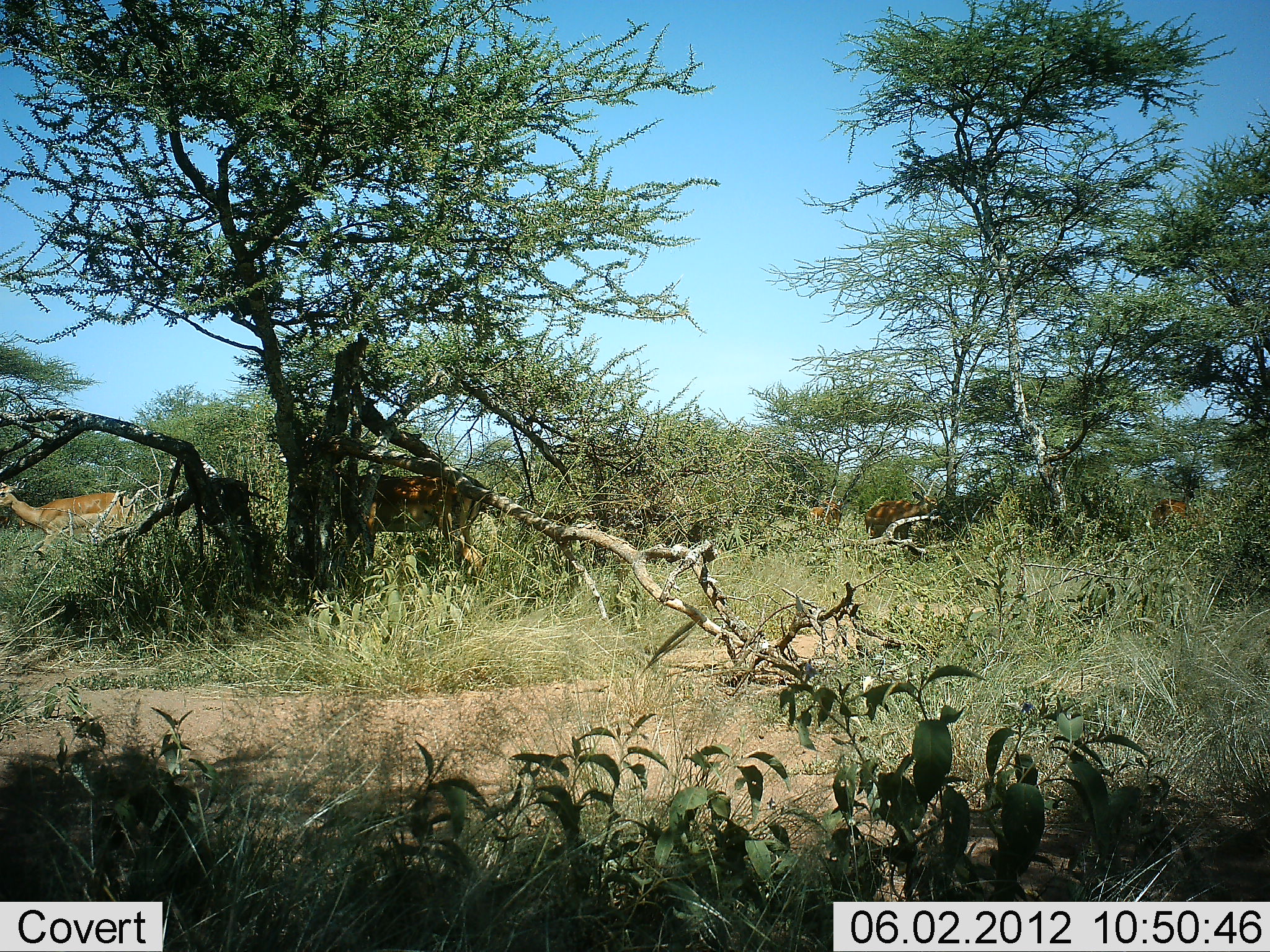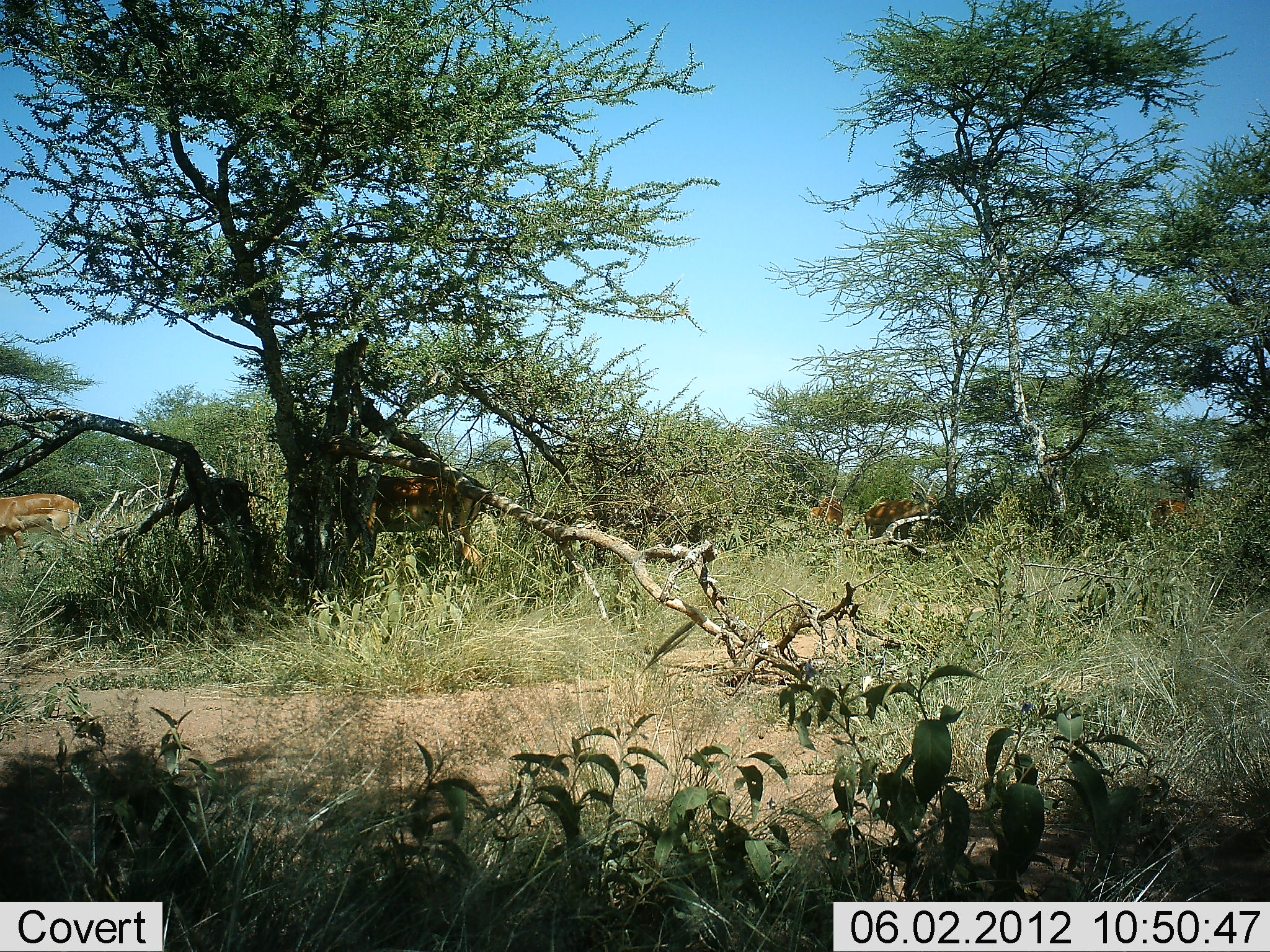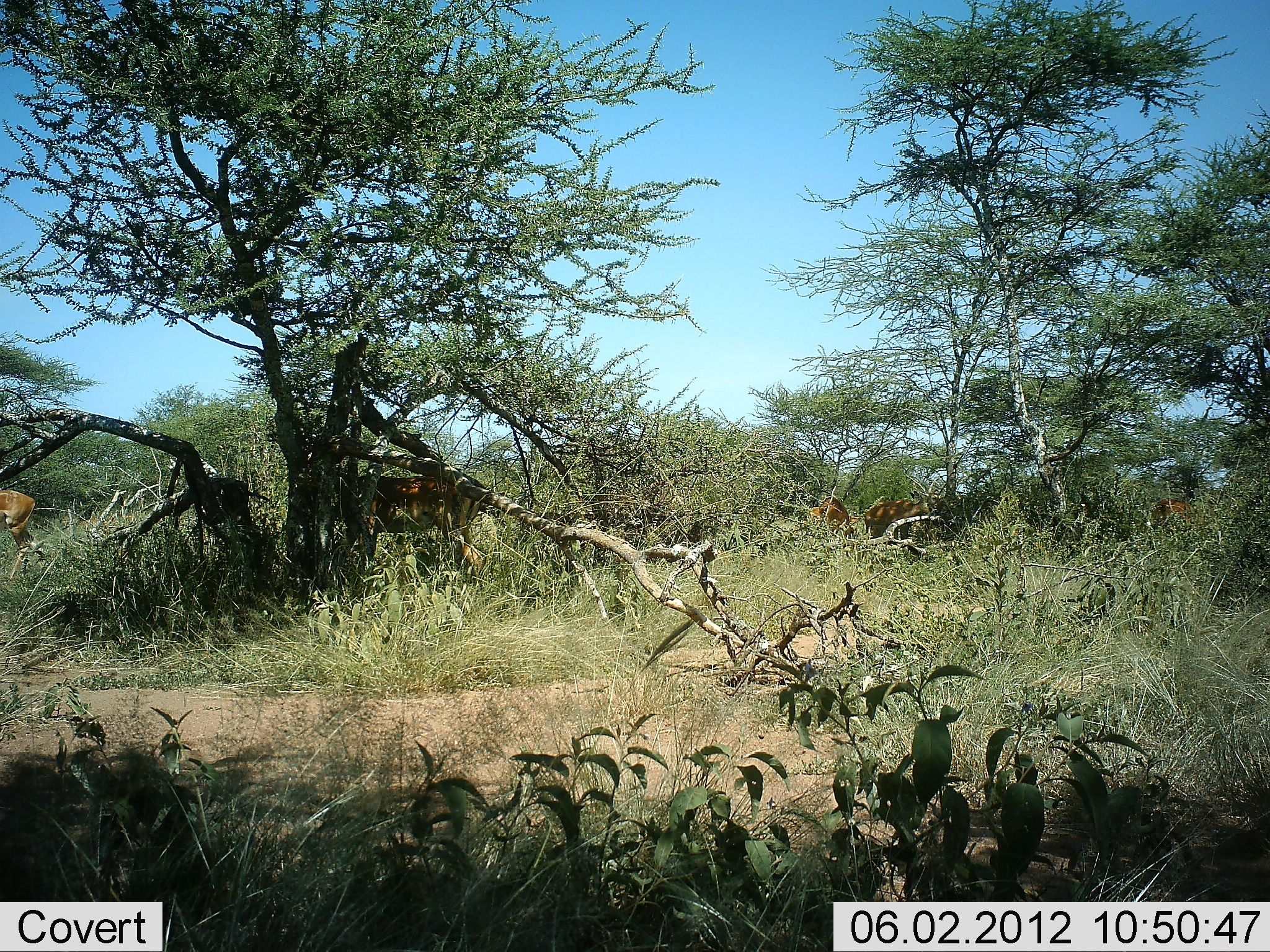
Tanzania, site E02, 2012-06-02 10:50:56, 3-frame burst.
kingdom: Animalia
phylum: Chordata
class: Mammalia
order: Artiodactyla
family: Bovidae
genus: Aepyceros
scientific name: Aepyceros melampus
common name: impala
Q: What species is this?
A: Impala (Aepyceros melampus).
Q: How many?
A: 5.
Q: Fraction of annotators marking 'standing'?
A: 30%.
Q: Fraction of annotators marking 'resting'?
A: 10%.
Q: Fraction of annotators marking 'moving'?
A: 90%.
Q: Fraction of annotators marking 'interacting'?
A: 10%.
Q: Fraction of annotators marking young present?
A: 0%.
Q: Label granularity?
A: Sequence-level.